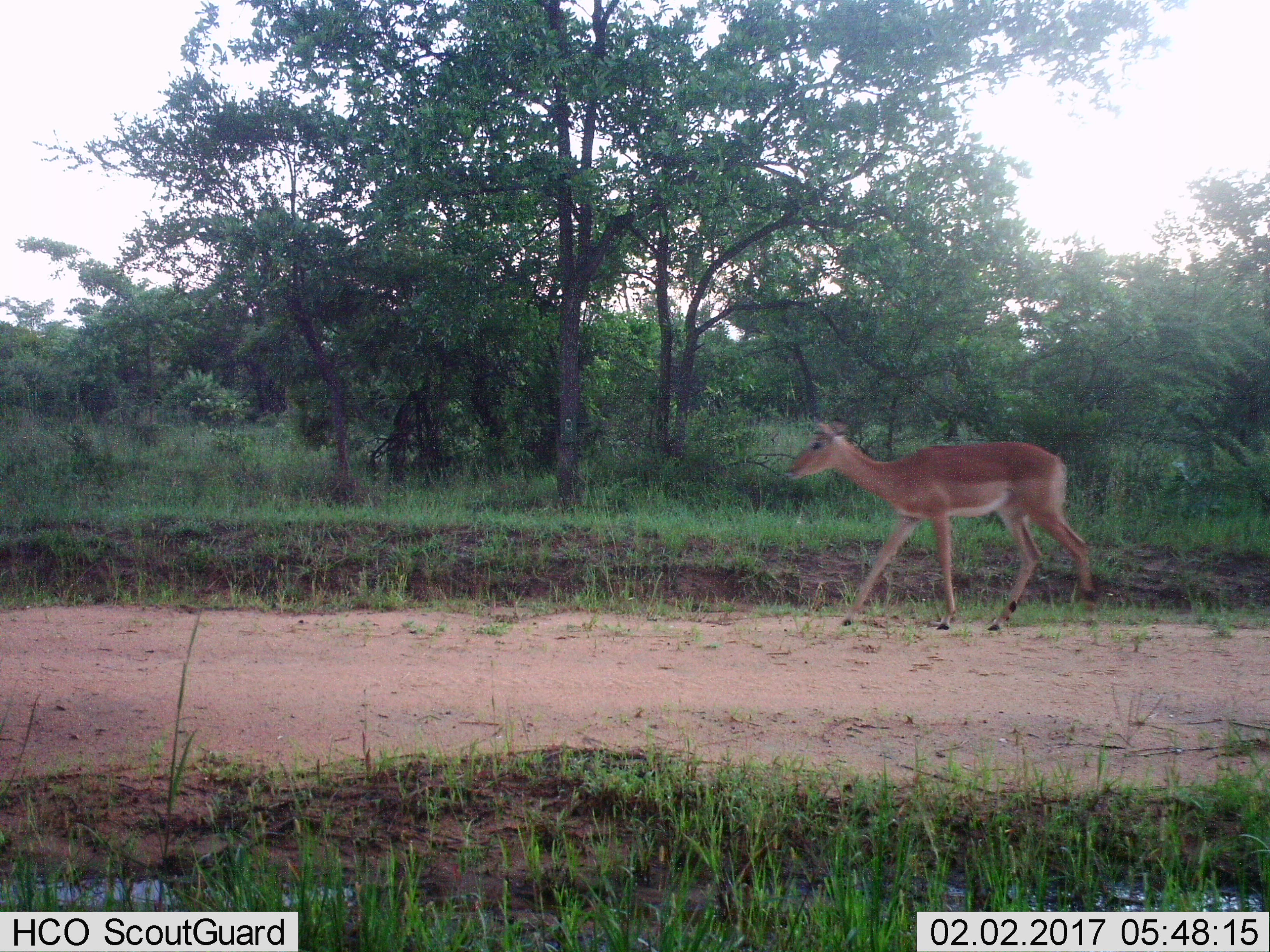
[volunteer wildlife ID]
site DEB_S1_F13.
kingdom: Animalia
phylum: Chordata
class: Mammalia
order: Artiodactyla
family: Bovidae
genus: Aepyceros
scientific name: Aepyceros melampus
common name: impala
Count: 1.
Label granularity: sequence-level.